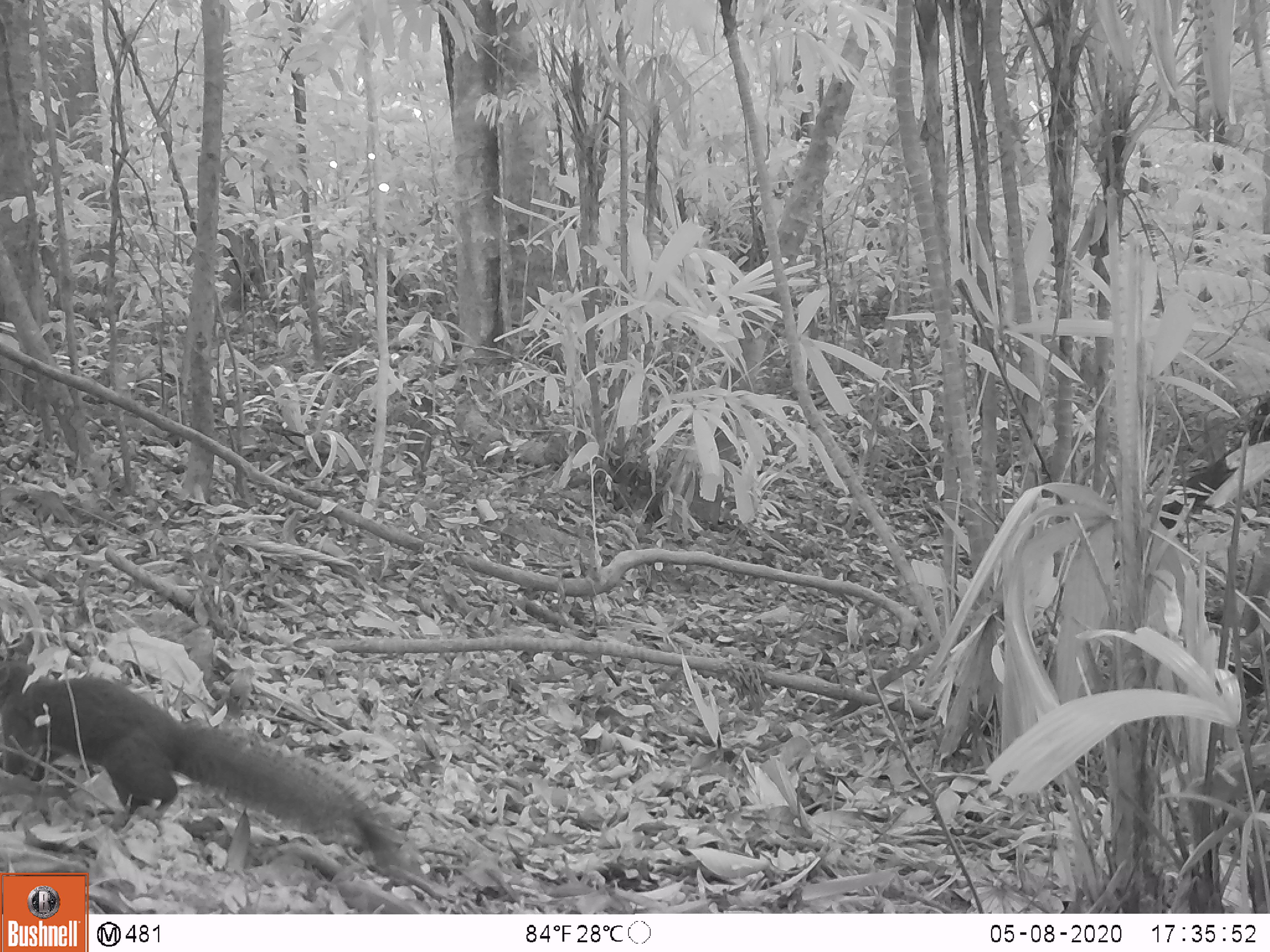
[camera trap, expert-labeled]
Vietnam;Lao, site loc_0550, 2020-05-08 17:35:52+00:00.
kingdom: Animalia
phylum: Chordata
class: Mammalia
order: Rodentia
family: Sciuridae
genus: Callosciurus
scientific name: Callosciurus erythraeus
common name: pallas's squirrel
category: pallass squirrel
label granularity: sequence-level